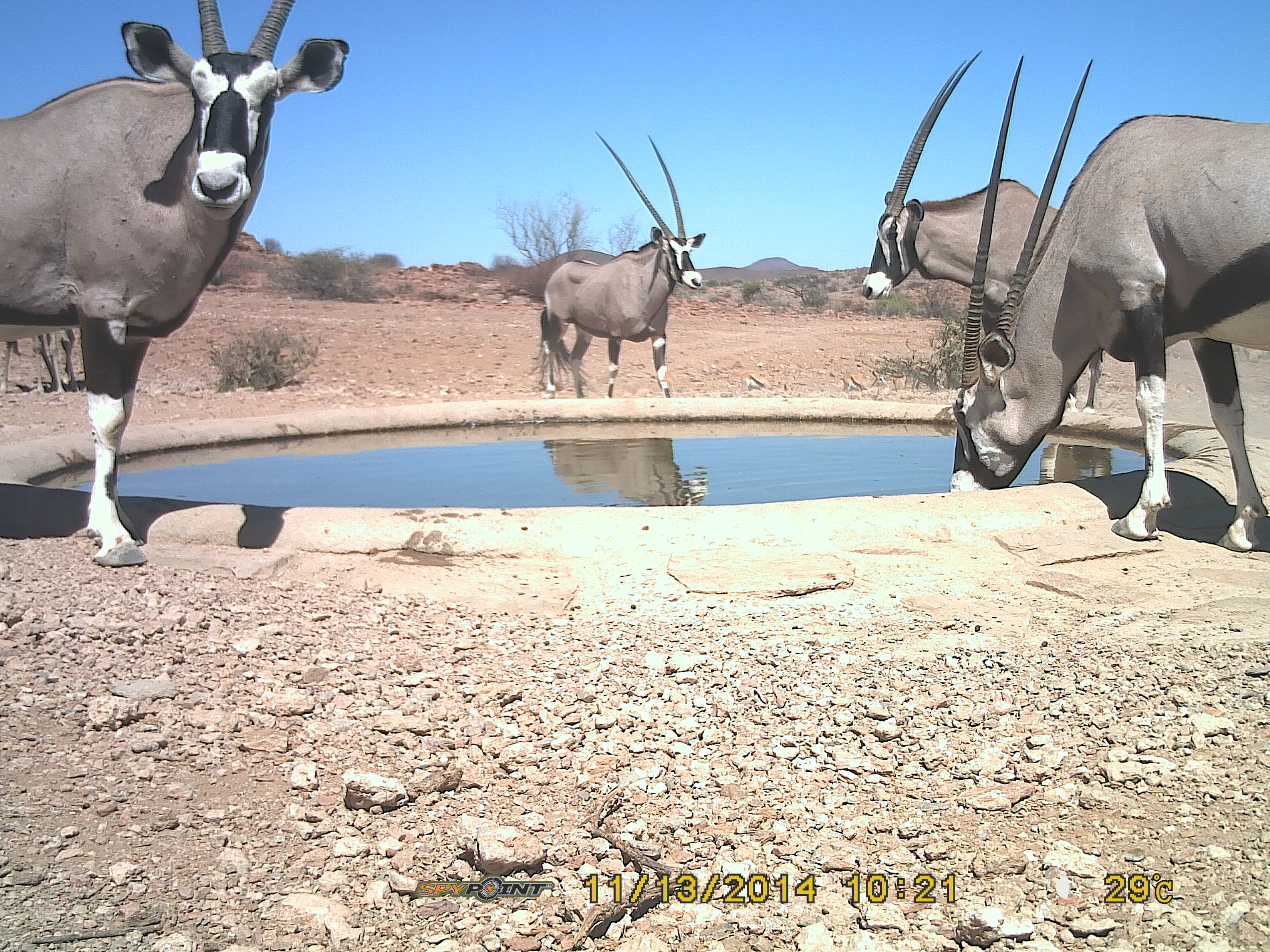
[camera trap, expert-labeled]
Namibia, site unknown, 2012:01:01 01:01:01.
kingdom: Animalia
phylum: Chordata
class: Mammalia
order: Artiodactyla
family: Bovidae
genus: Oryx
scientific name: Oryx gazella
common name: gemsbok